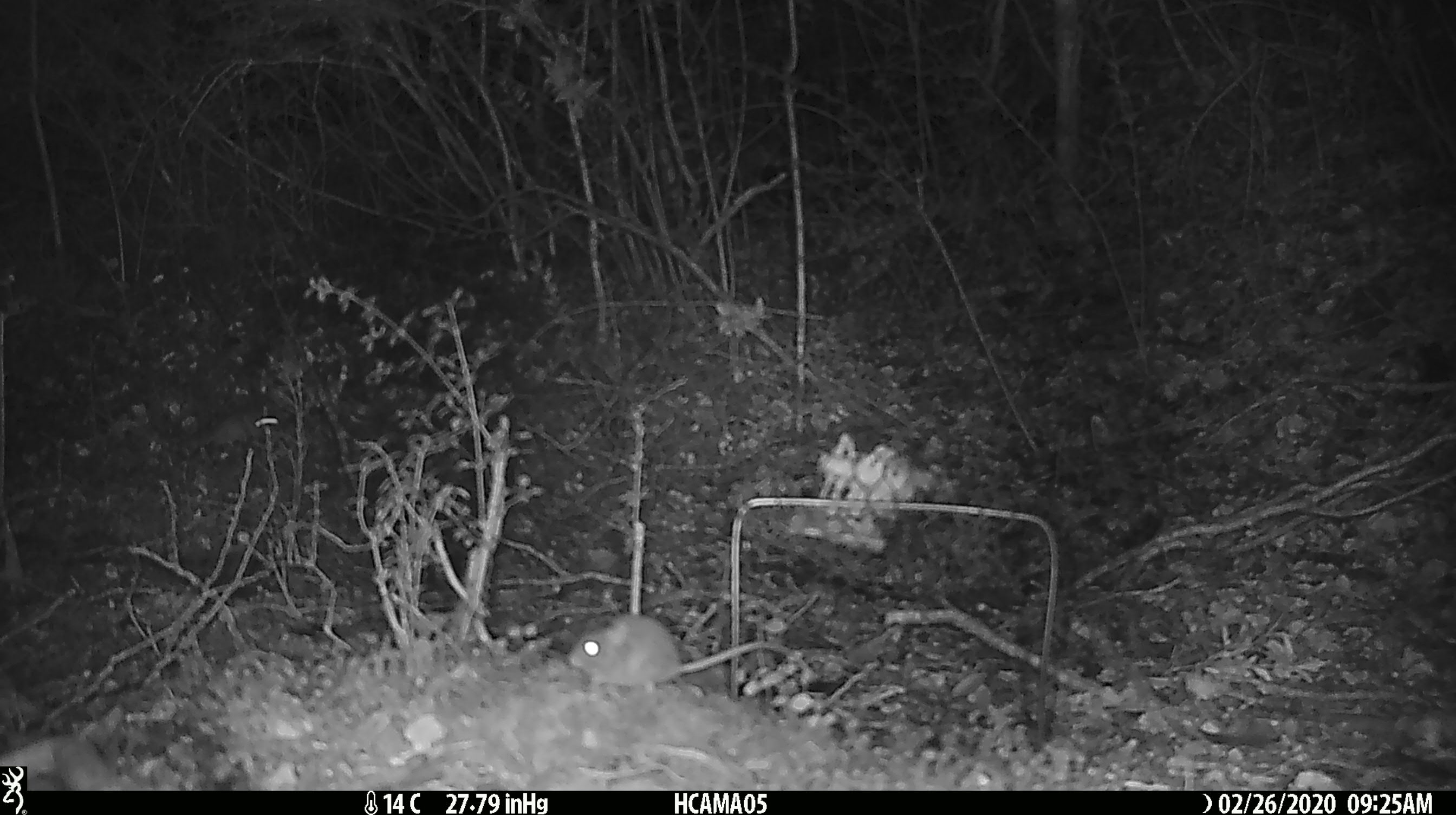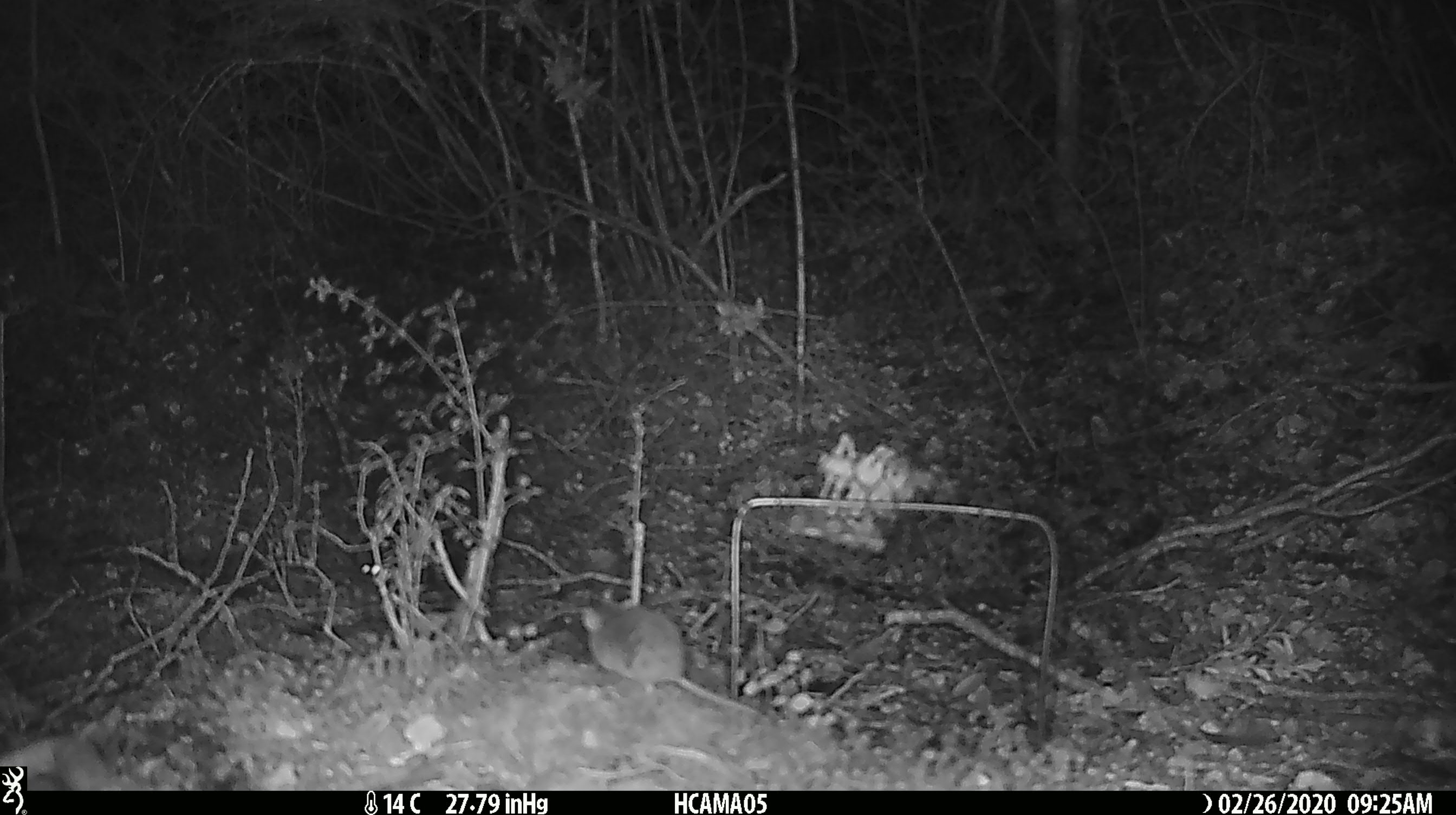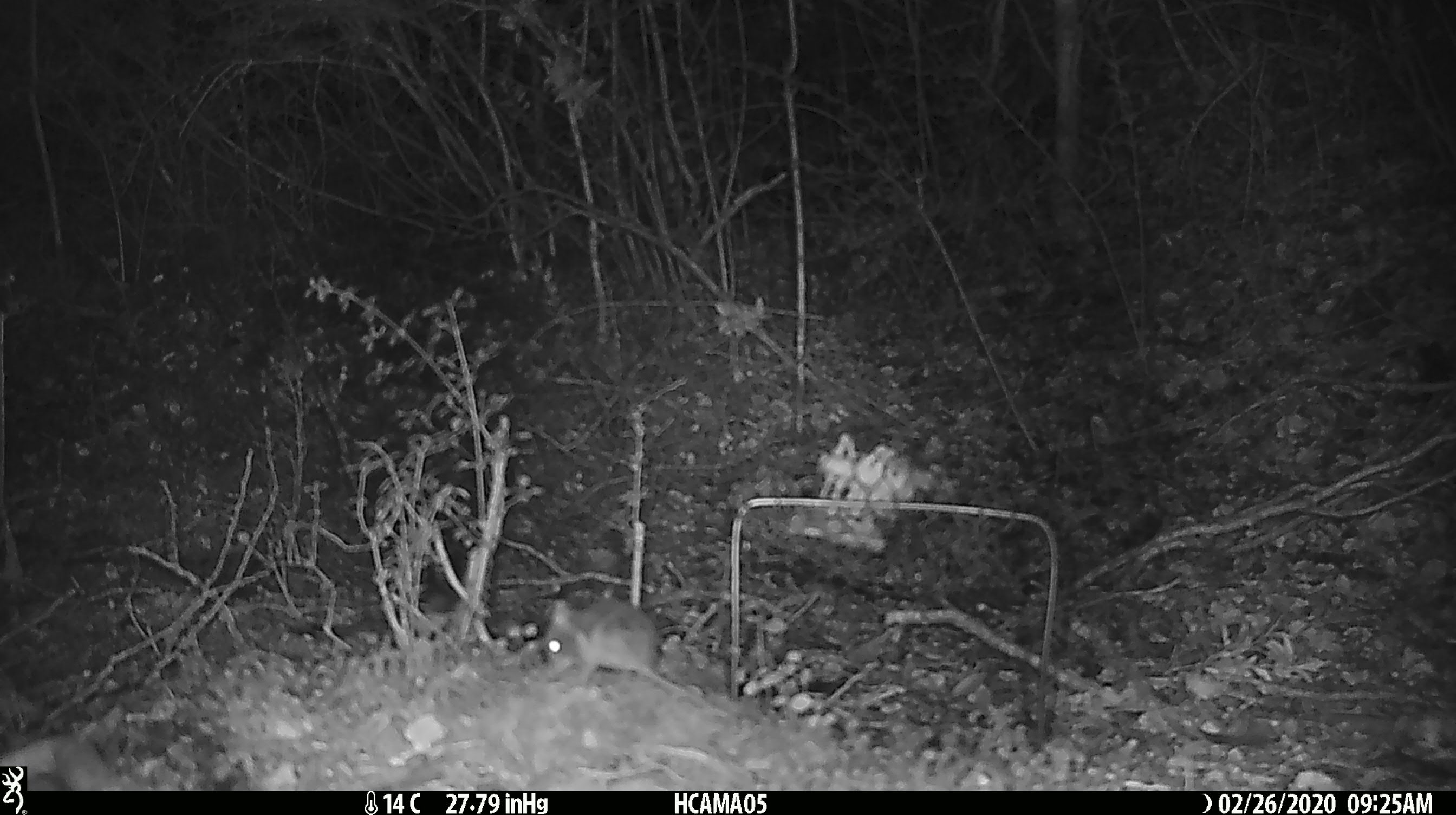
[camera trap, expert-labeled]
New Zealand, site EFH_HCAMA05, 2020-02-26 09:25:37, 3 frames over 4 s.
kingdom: Animalia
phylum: Chordata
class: Mammalia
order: Rodentia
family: Muridae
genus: Mus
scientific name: Mus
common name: mouse